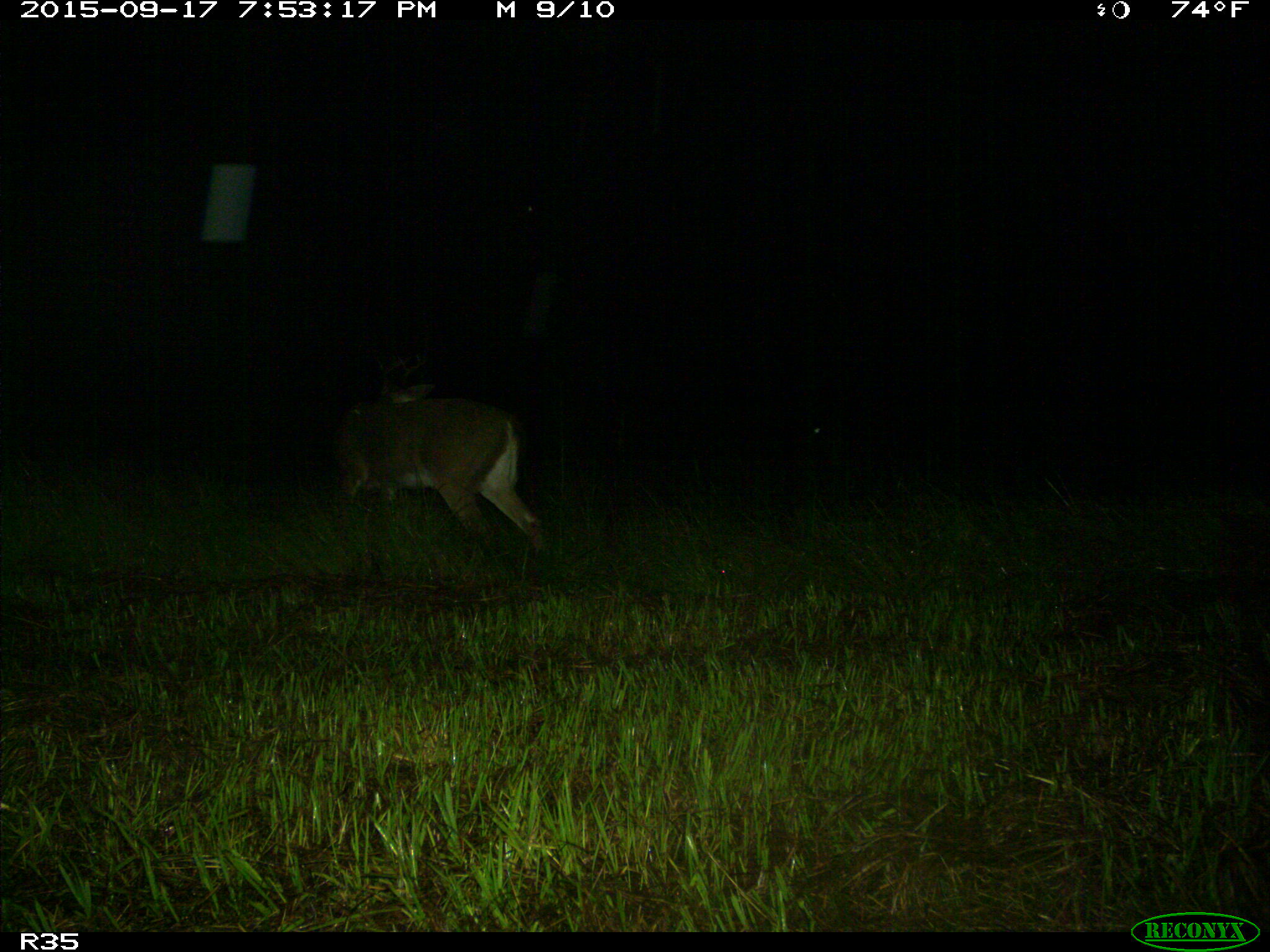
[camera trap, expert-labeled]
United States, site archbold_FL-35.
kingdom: Animalia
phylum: Chordata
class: Mammalia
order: Artiodactyla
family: Cervidae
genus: Odocoileus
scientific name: Odocoileus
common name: deer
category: unidentified deer